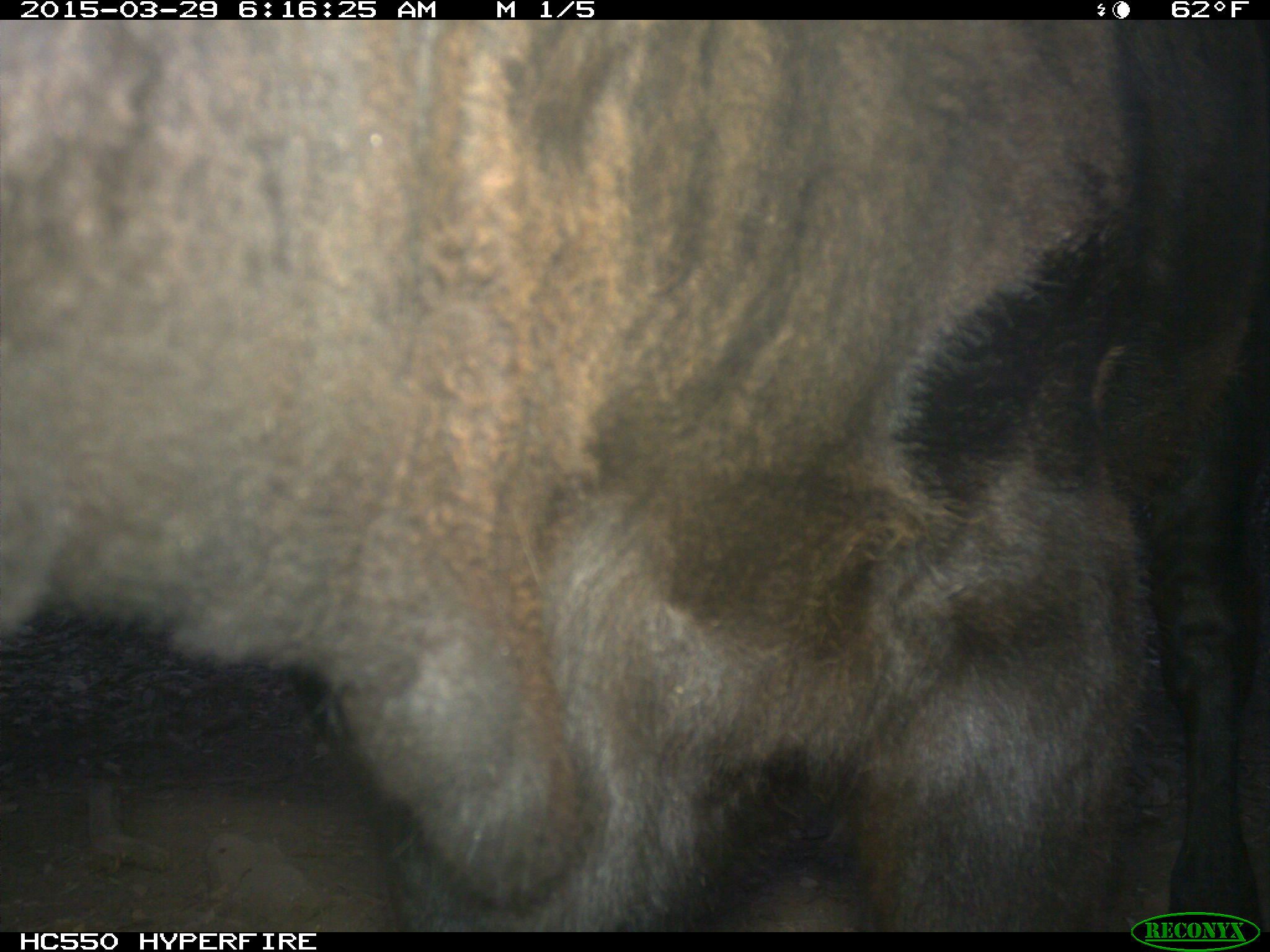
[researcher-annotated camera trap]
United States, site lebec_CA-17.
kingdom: Animalia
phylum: Chordata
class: Mammalia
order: Artiodactyla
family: Bovidae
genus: Bos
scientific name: Bos taurus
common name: domestic cow